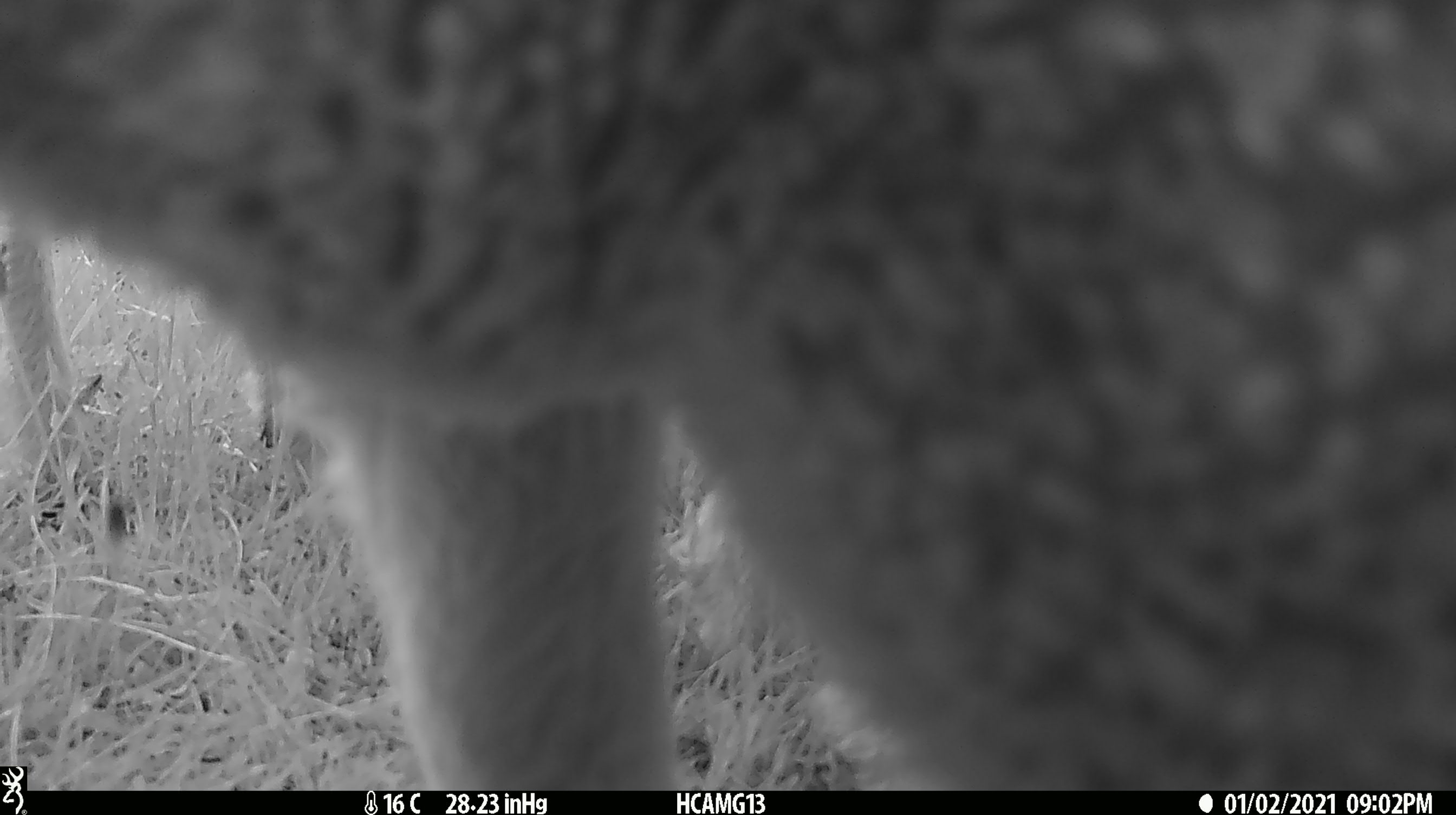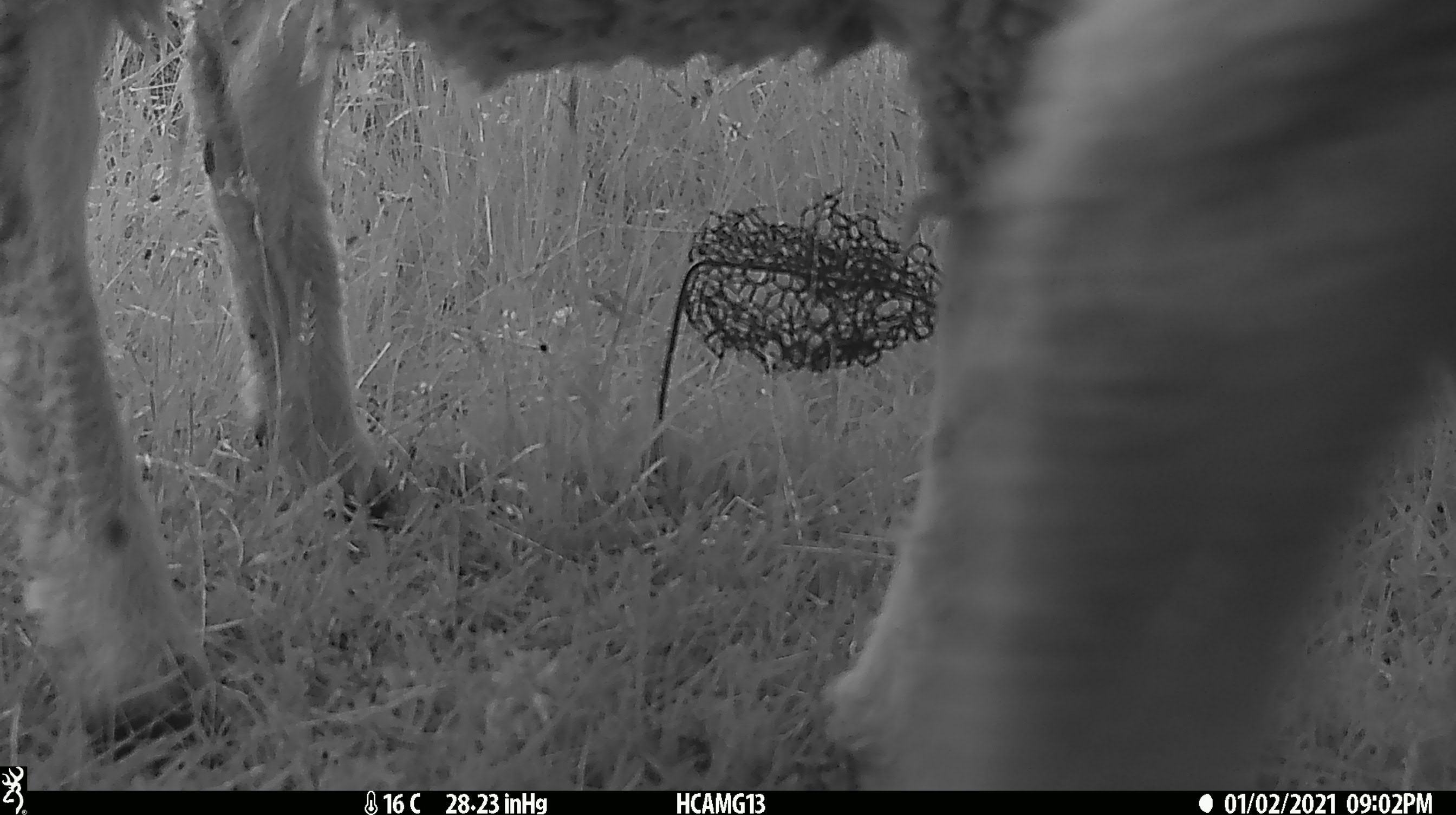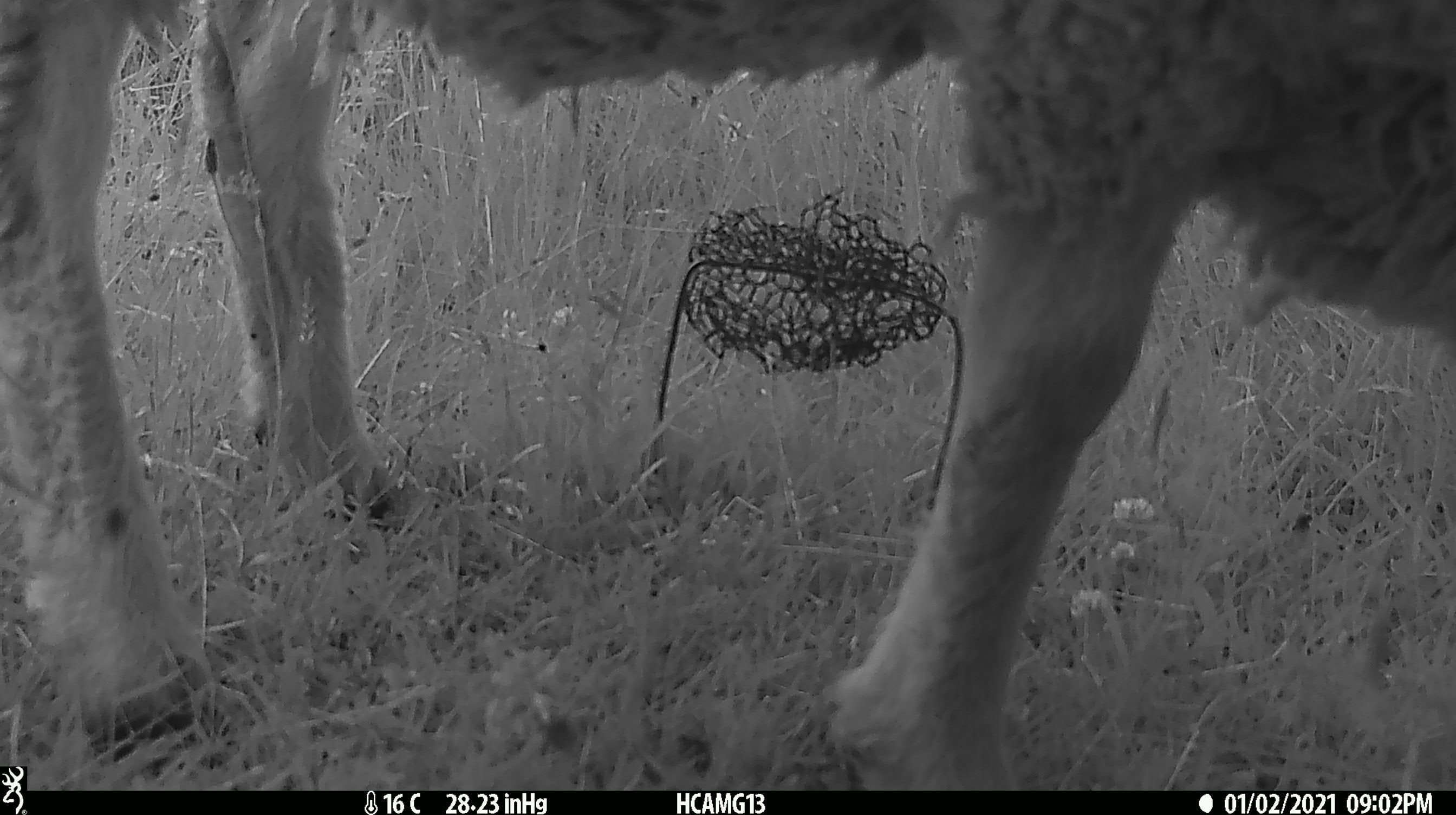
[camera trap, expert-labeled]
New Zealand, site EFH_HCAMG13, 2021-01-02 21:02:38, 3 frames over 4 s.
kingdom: Animalia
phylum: Chordata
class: Mammalia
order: Artiodactyla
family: Bovidae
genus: Ovis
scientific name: Ovis aries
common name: domestic sheep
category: sheep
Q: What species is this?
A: Sheep (domestic sheep) (Ovis aries).